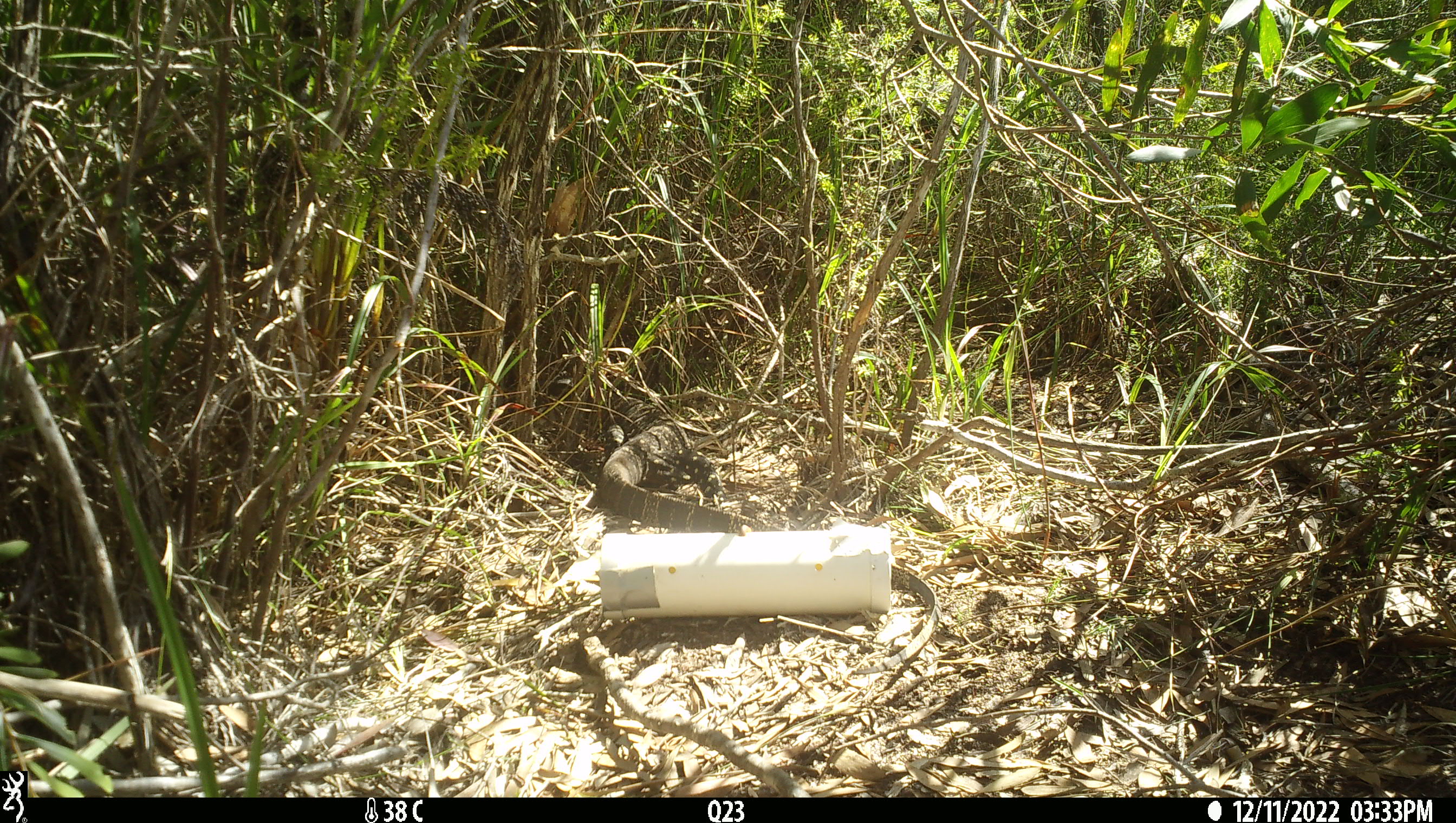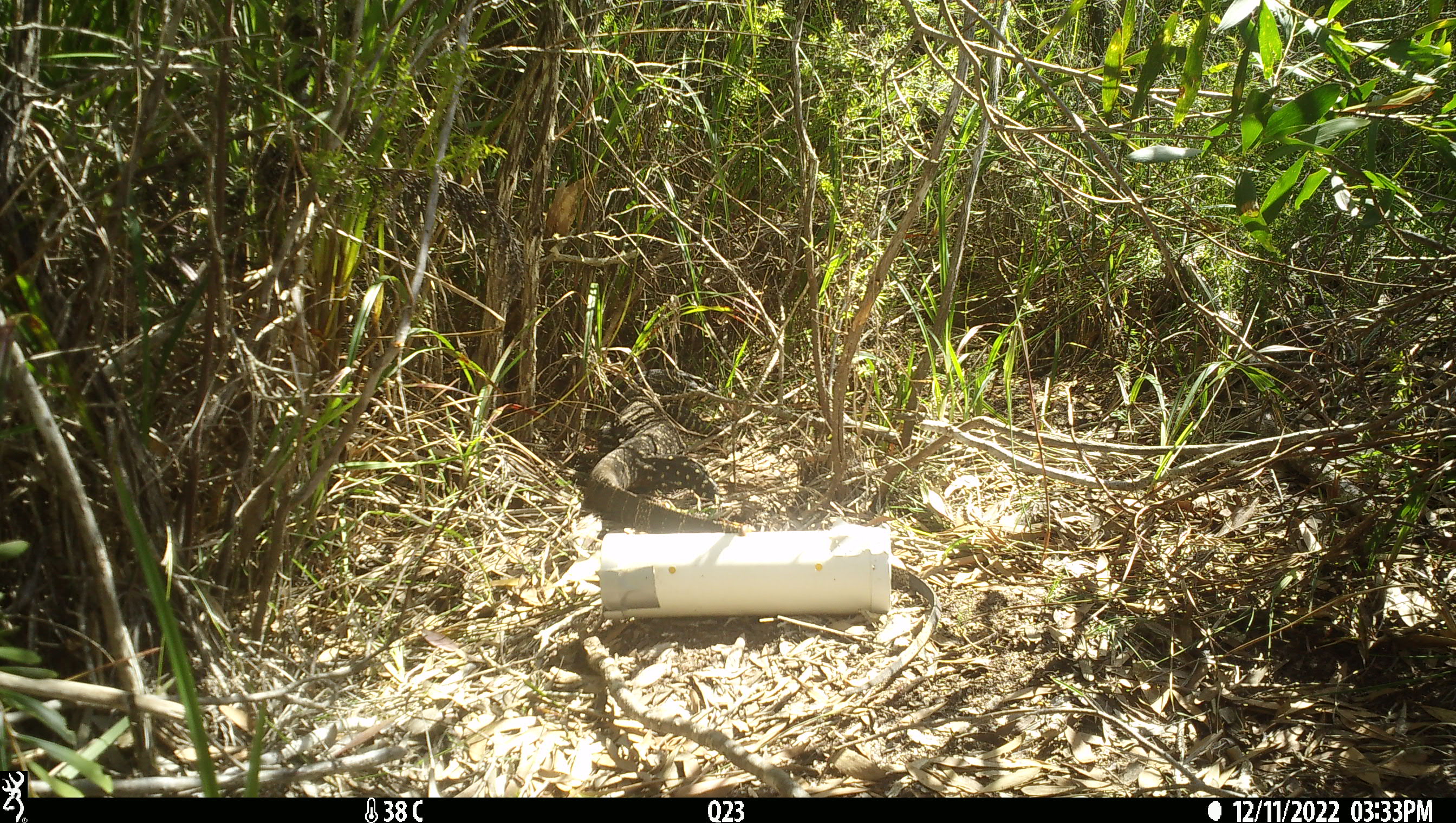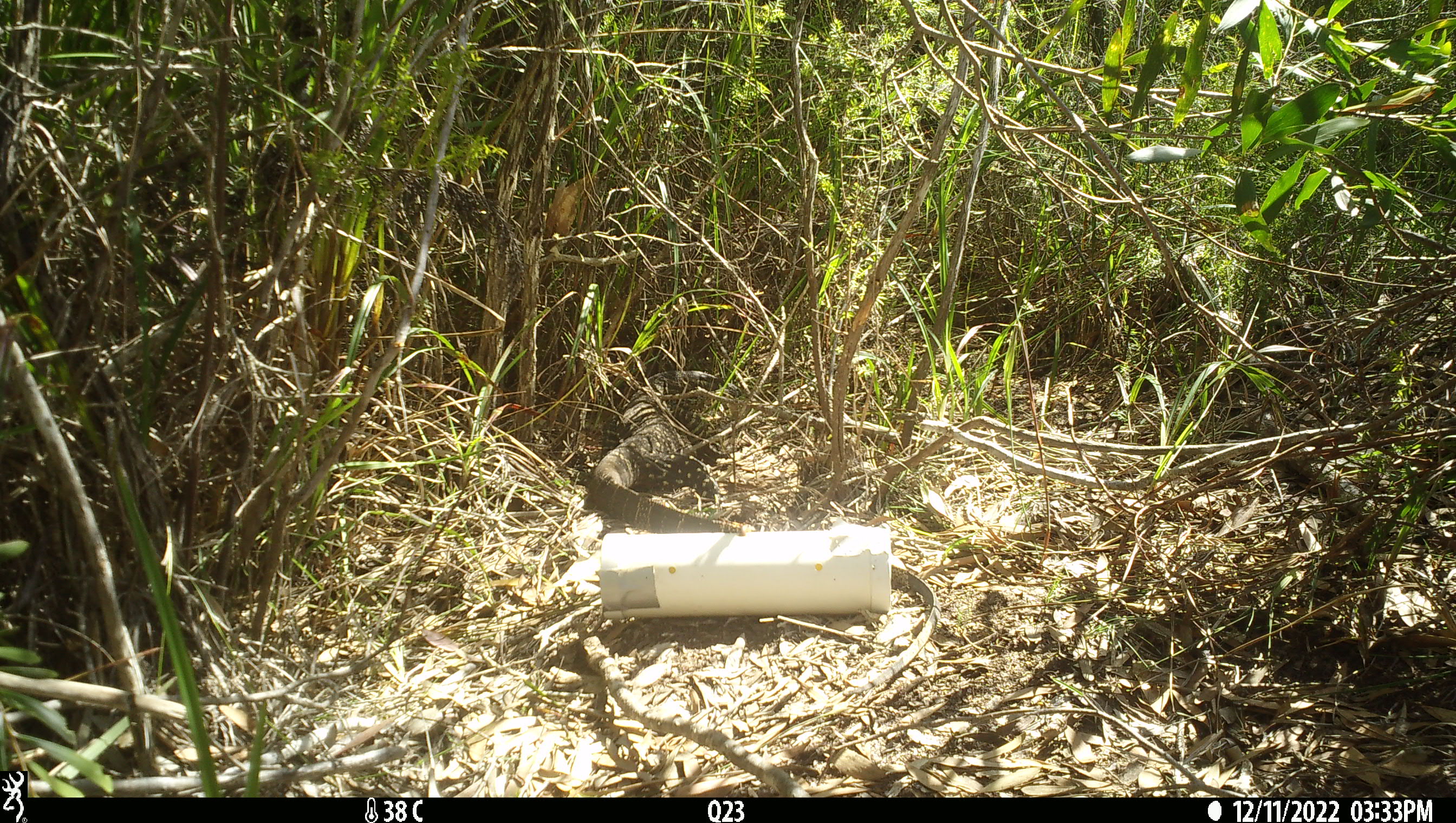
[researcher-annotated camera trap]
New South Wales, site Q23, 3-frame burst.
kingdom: Animalia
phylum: Chordata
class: Reptilia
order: Squamata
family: Varanidae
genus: Varanus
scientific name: Varanus varius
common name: lace monitor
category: goanna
Goanna (lace monitor) (Varanus varius).